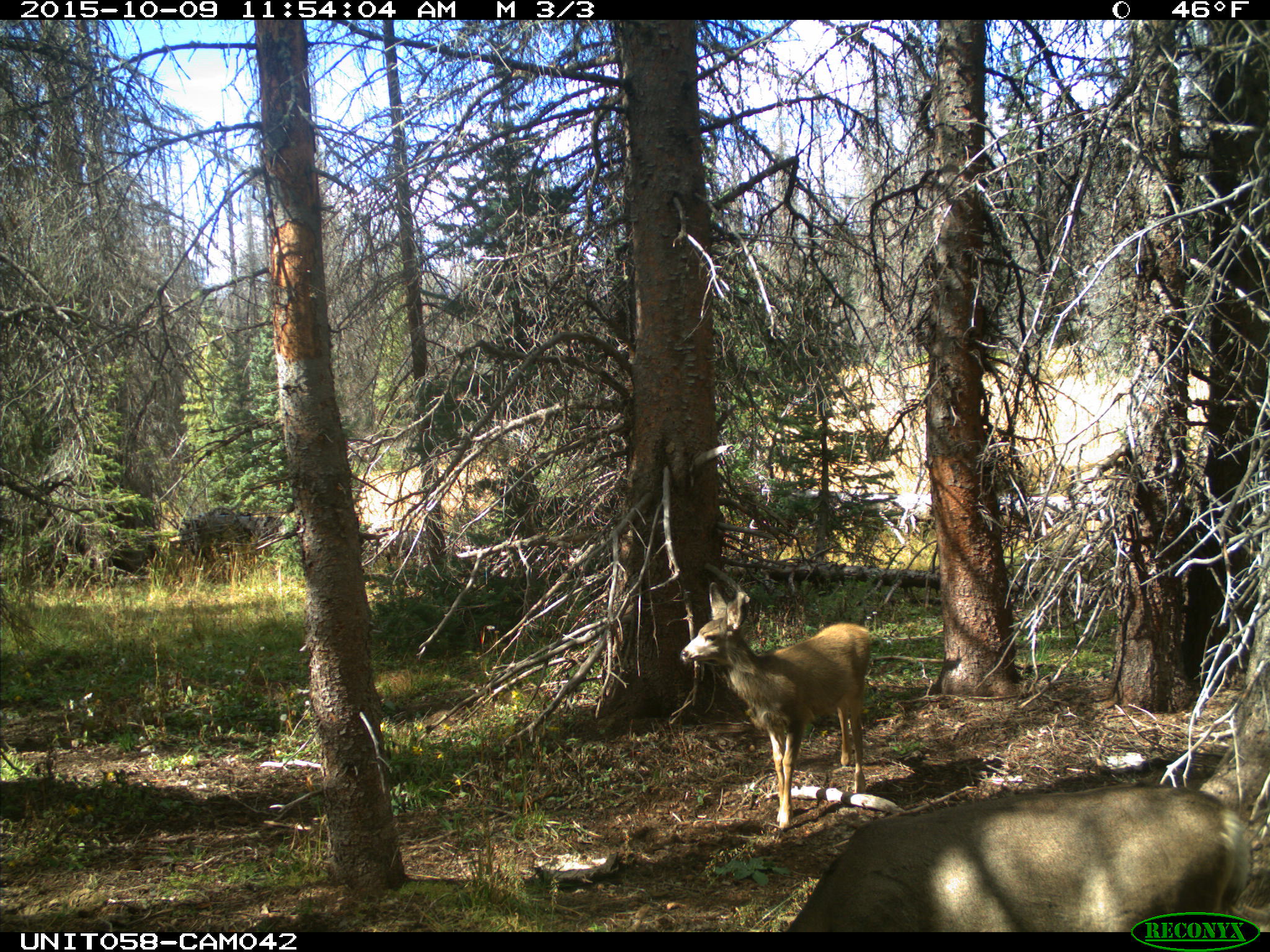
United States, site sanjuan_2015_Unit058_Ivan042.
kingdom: Animalia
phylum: Chordata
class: Mammalia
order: Artiodactyla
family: Cervidae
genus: Odocoileus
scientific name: Odocoileus hemionus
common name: mule deer